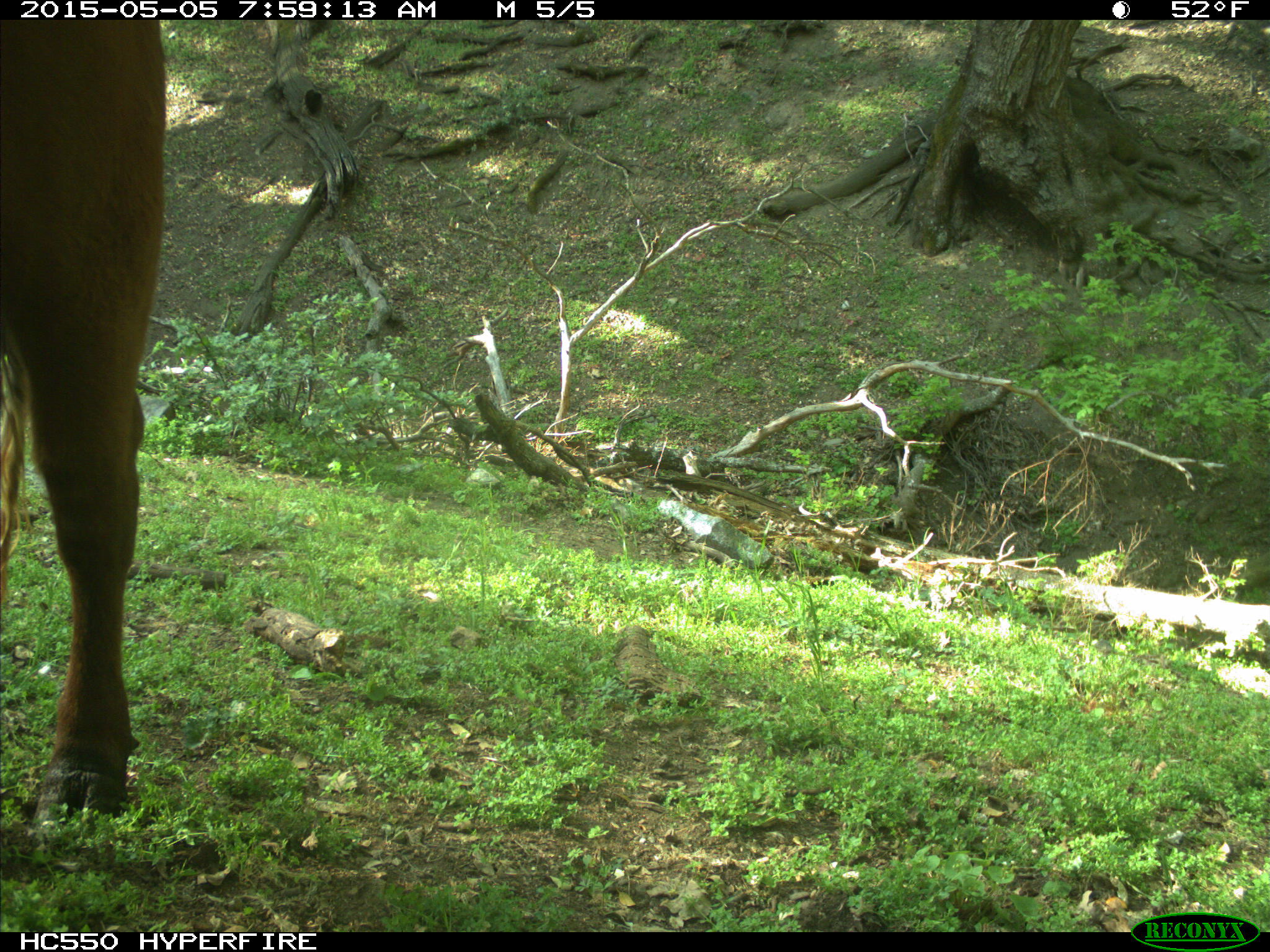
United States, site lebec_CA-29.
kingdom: Animalia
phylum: Chordata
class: Mammalia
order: Artiodactyla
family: Bovidae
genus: Bos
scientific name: Bos taurus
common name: domestic cow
Bos taurus (domestic cow).